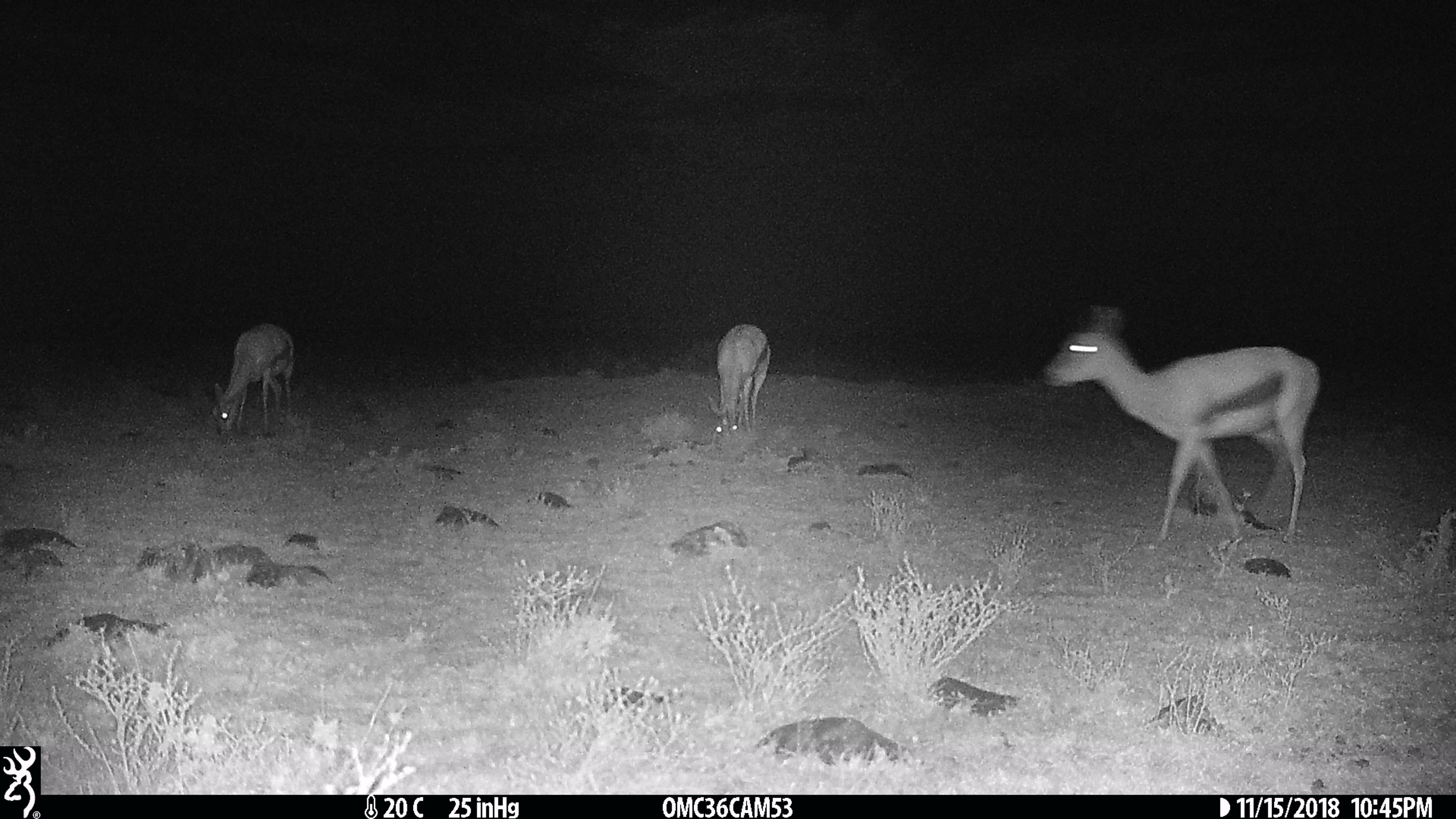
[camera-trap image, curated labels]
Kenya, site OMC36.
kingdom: Animalia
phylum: Chordata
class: Mammalia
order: Artiodactyla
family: Bovidae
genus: Eudorcas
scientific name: Eudorcas thomsonii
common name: thomon's gazelle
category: gazelle thomsons